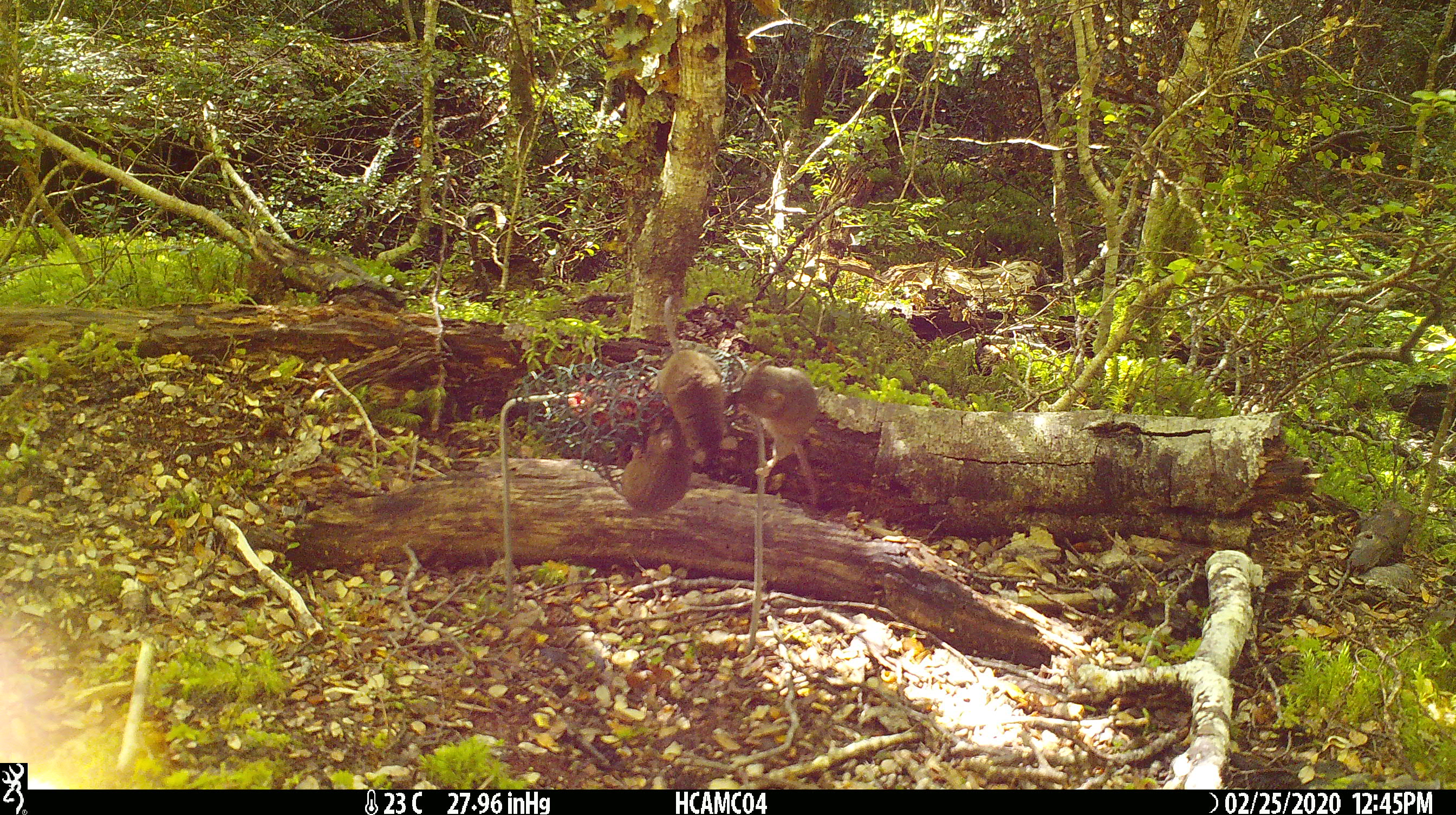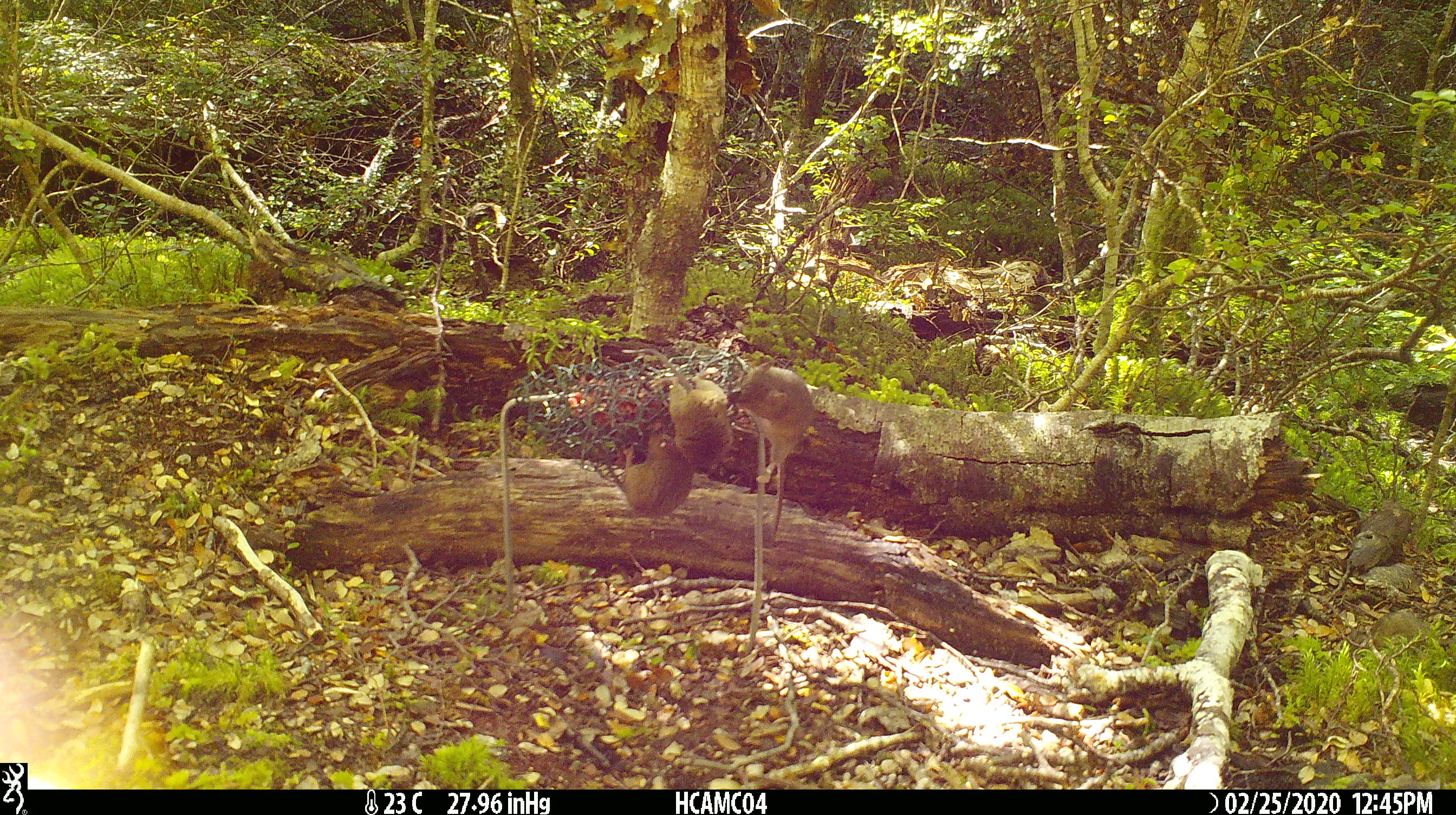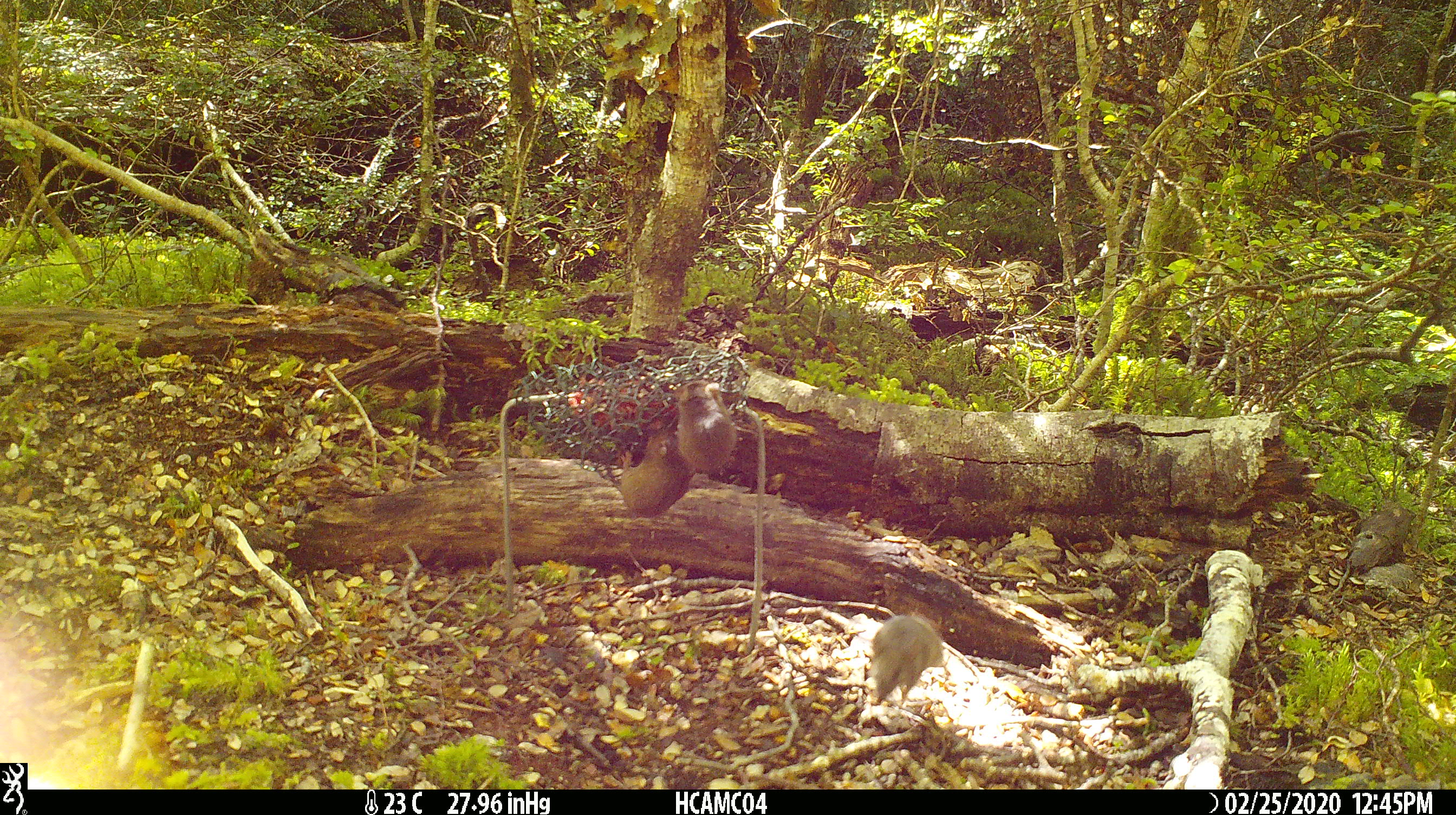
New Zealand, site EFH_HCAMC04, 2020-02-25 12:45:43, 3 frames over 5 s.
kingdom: Animalia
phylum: Chordata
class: Mammalia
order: Rodentia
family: Muridae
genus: Mus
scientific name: Mus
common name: mouse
Mouse (Mus).